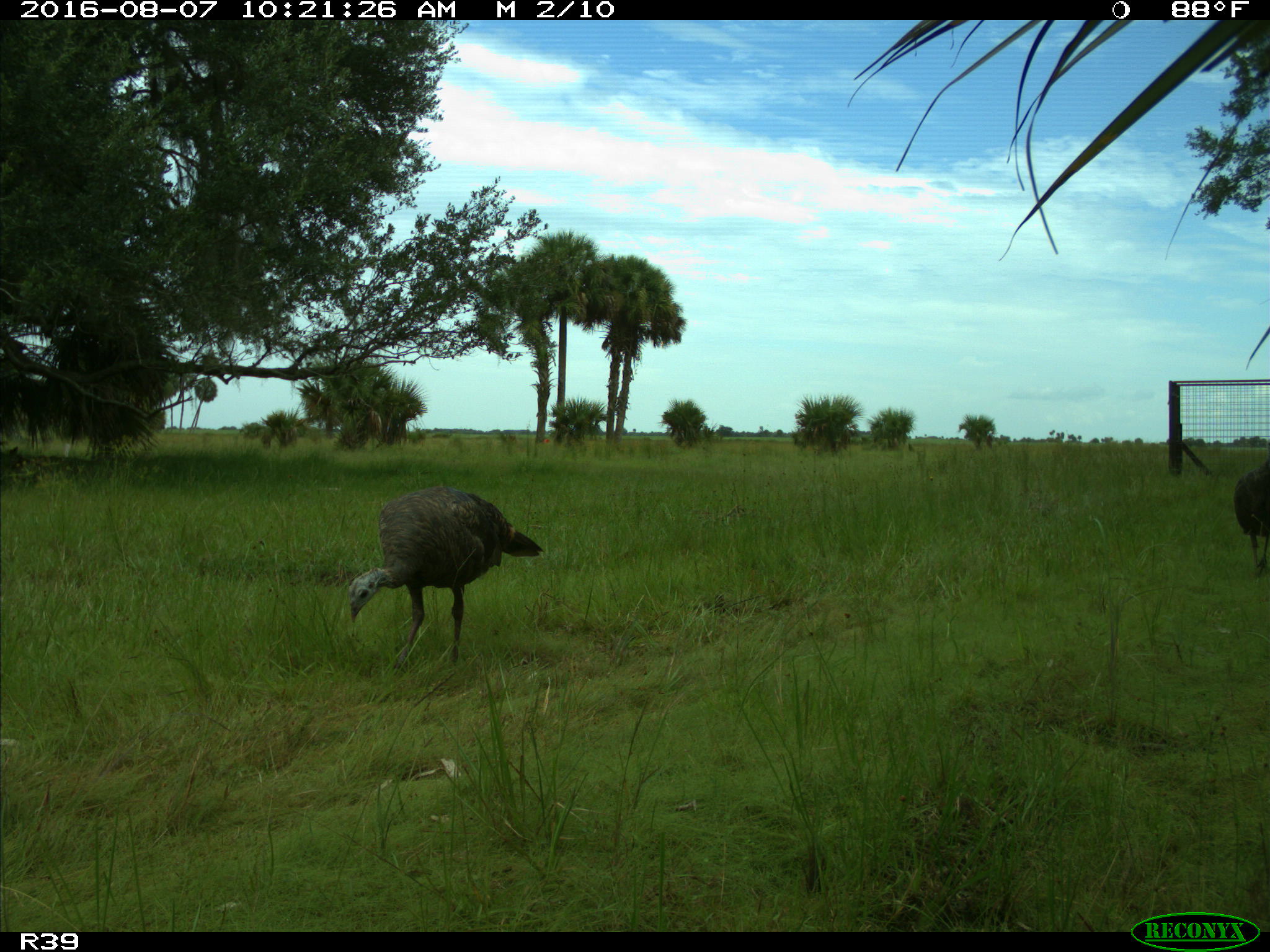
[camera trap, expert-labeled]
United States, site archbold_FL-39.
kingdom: Animalia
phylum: Chordata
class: Aves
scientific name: Aves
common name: birds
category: unidentified bird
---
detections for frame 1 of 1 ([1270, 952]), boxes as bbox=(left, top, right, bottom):
animal: bbox=(349, 487, 544, 675); bbox=(1233, 442, 1270, 574)